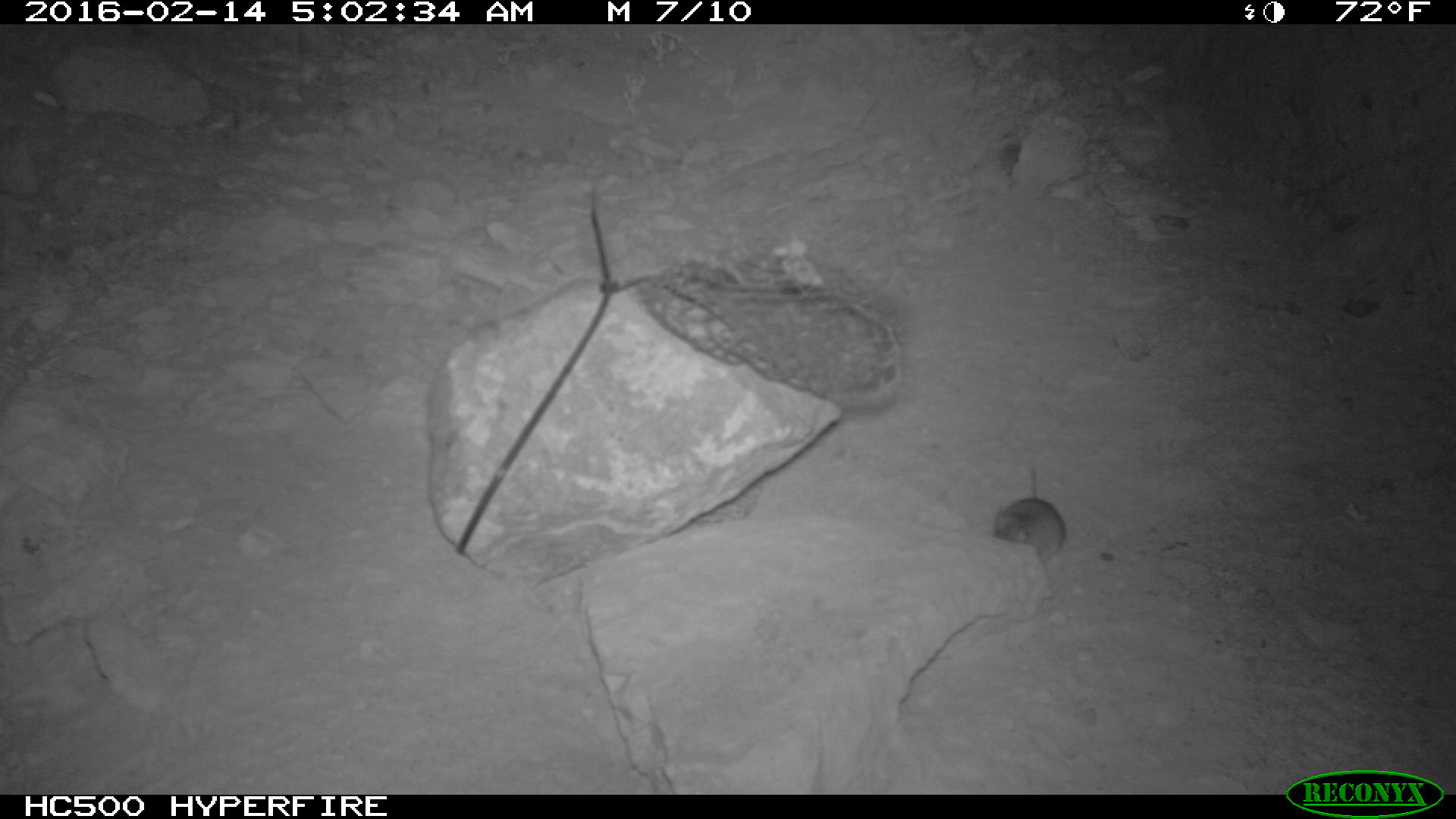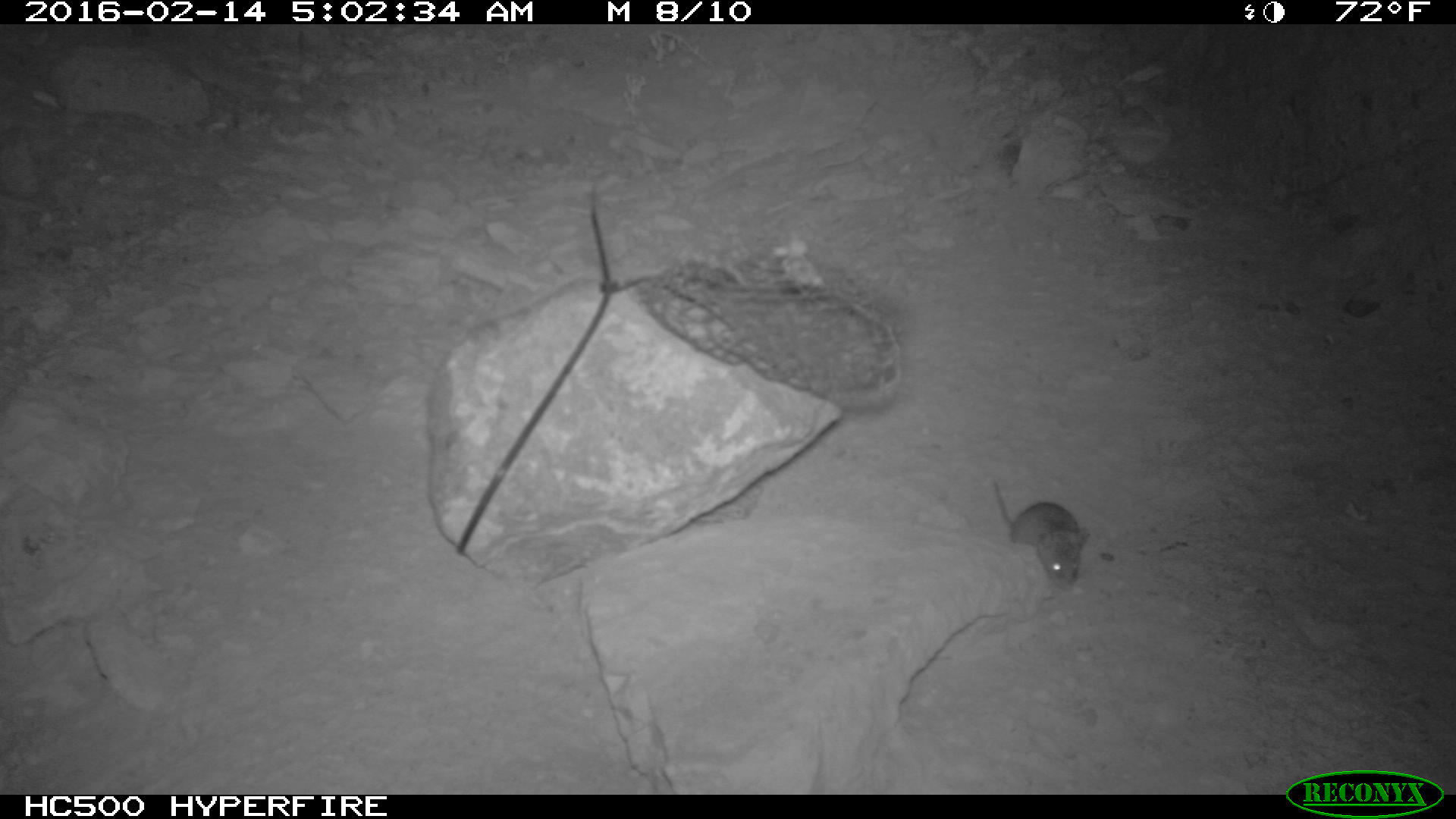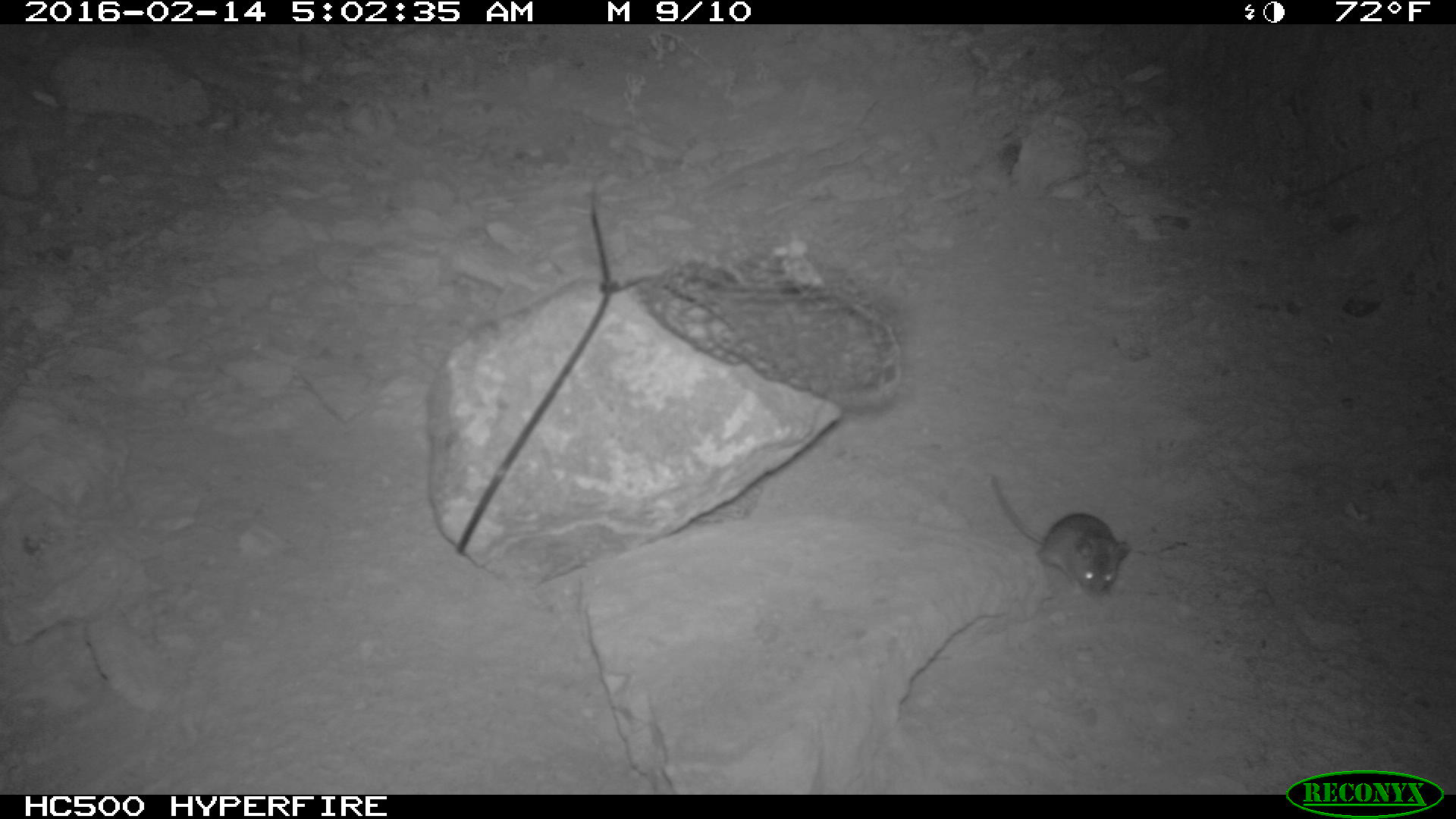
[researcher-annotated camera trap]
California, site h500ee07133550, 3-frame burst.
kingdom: Animalia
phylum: Chordata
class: Mammalia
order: Rodentia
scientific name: Rodentia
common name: rodent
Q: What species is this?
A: Rodent (Rodentia).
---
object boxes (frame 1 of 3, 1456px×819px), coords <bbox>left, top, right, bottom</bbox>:
rodent: <bbox>991, 464, 1068, 565</bbox>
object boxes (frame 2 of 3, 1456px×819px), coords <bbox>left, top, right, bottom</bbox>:
rodent: <bbox>990, 477, 1089, 590</bbox>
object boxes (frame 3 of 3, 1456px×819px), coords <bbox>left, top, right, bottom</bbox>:
rodent: <bbox>989, 469, 1131, 597</bbox>